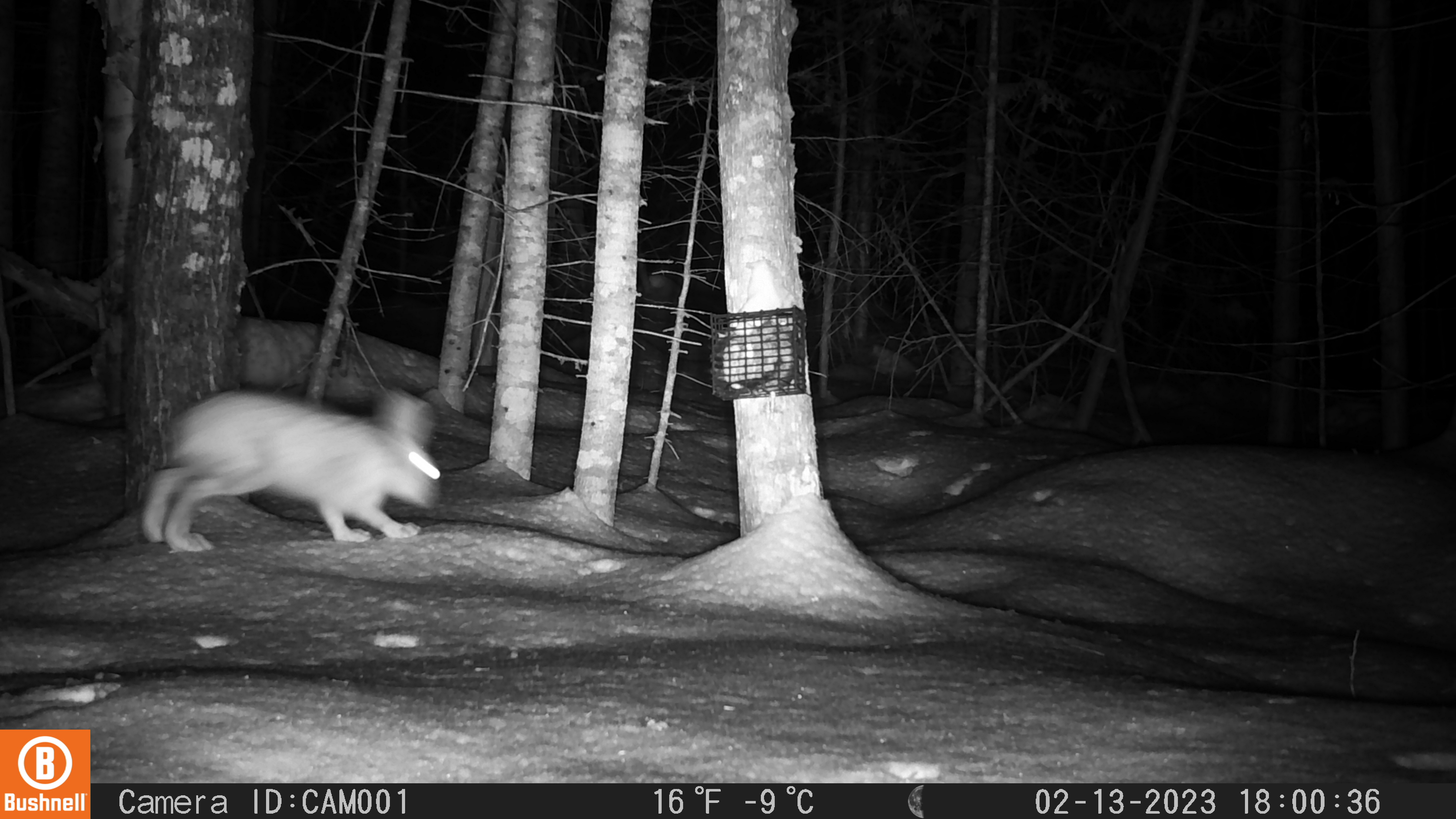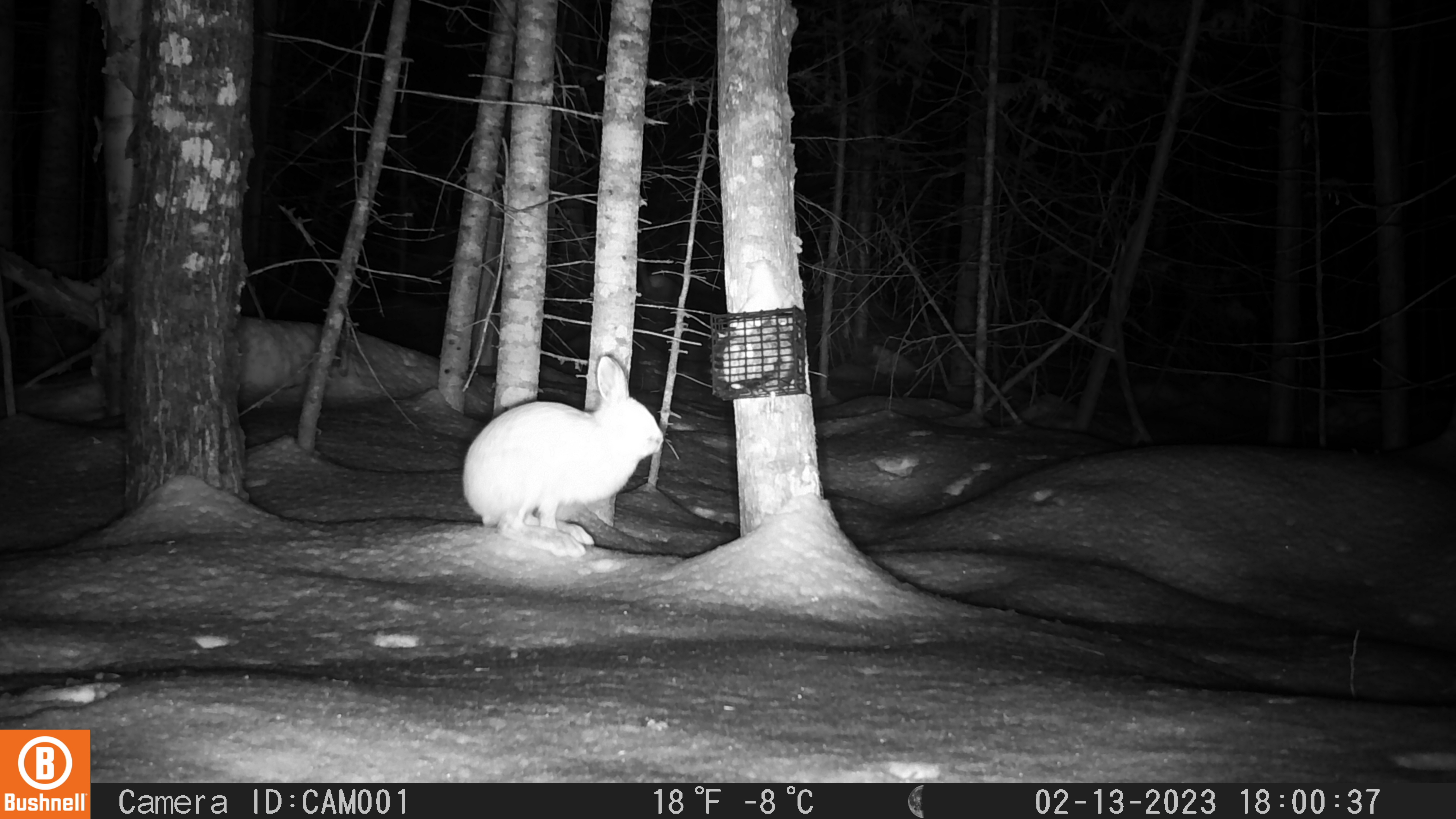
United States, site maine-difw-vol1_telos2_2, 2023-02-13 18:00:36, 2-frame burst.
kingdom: Animalia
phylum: Chordata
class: Mammalia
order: Lagomorpha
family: Leporidae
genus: Lepus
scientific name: Lepus americanus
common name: snowshoe hare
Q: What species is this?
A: Snowshoe hare (Lepus americanus).